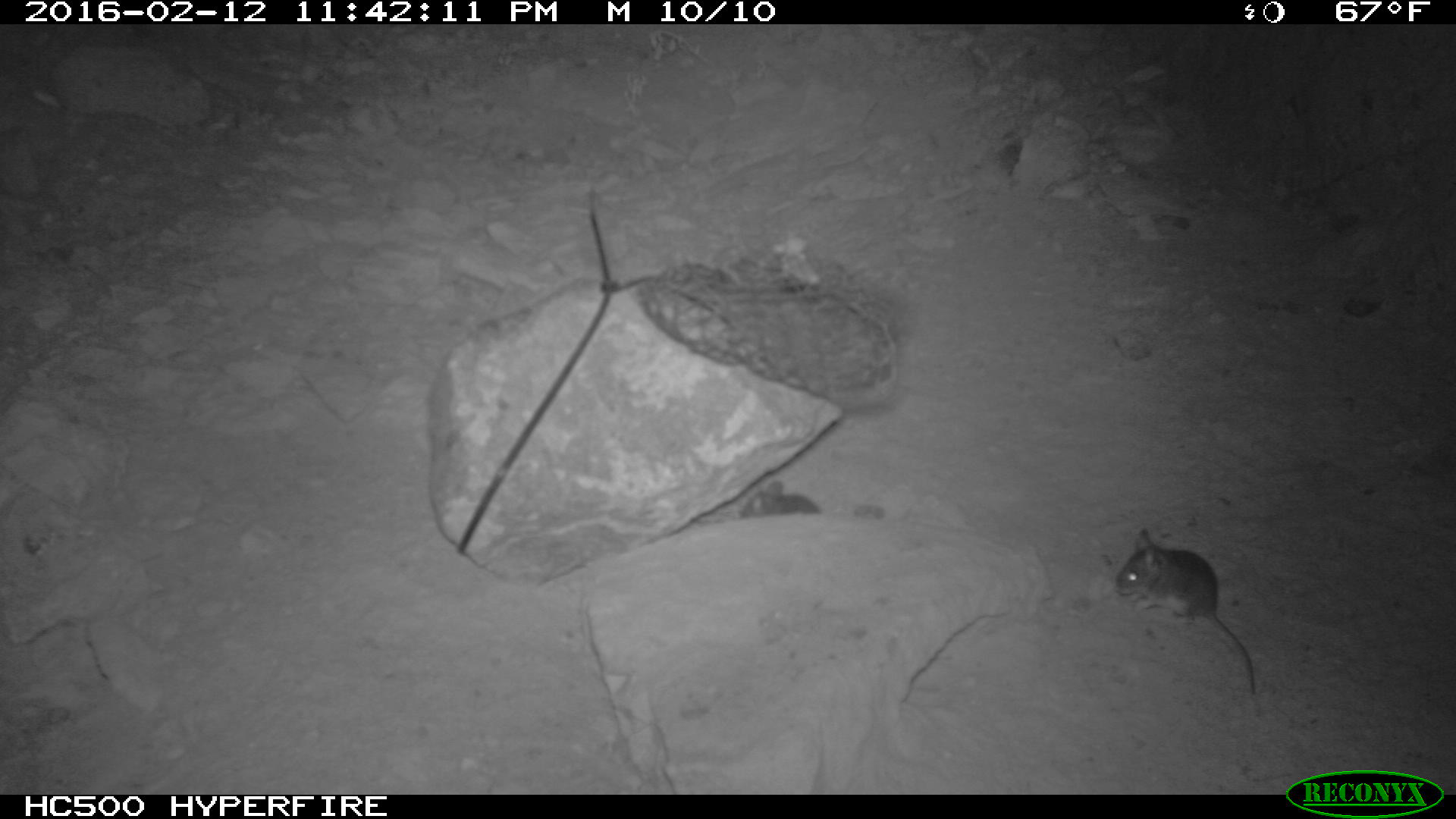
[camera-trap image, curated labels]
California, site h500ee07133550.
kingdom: Animalia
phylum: Chordata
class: Mammalia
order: Rodentia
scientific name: Rodentia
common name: rodent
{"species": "rodent (Rodentia)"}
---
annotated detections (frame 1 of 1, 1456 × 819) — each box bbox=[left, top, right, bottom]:
rodent: bbox=[1113, 528, 1254, 693]; bbox=[739, 480, 821, 518]